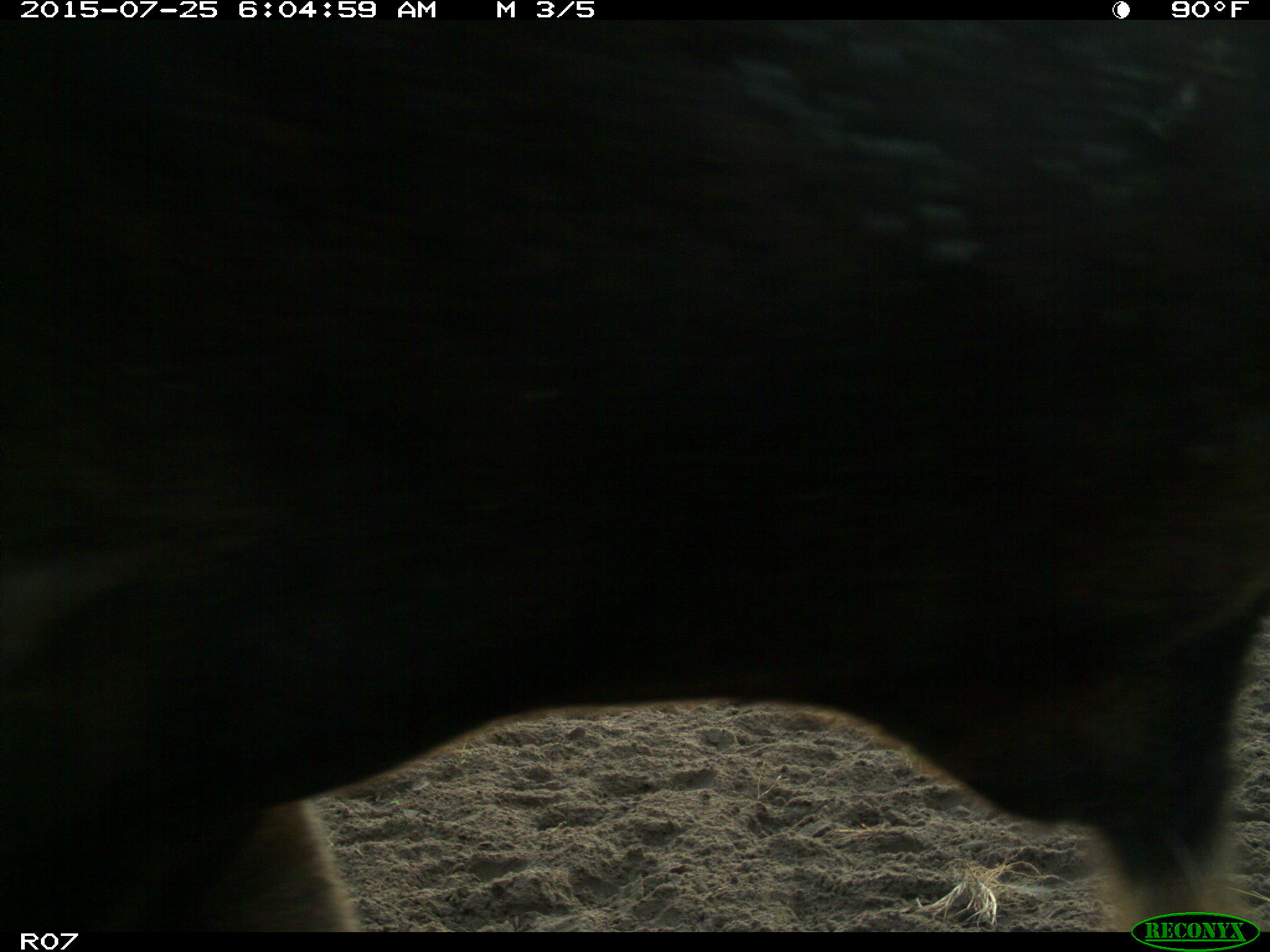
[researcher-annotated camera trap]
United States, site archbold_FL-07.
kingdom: Animalia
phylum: Chordata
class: Mammalia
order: Artiodactyla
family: Bovidae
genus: Bos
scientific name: Bos taurus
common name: domestic cow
Bos taurus (domestic cow).